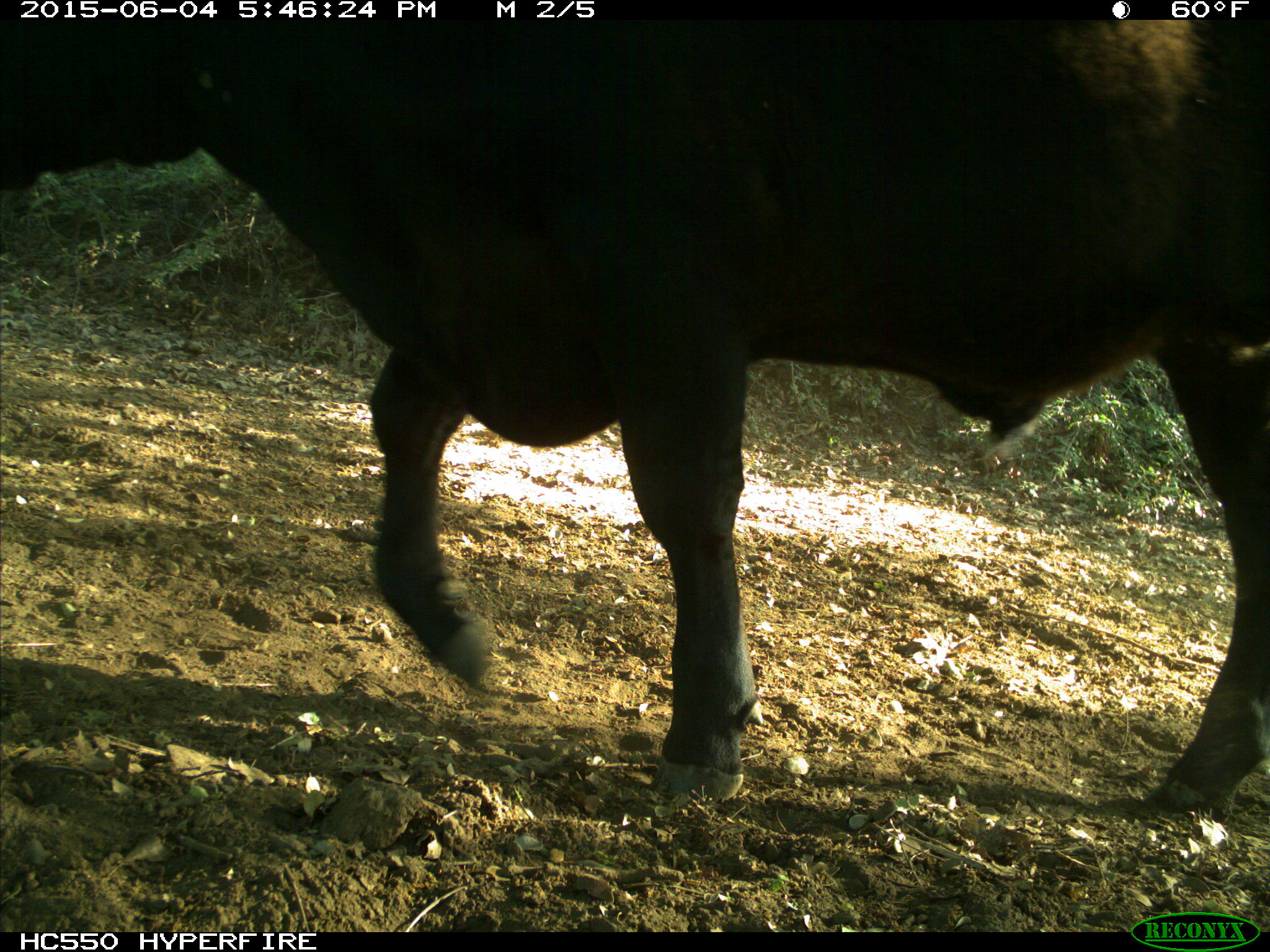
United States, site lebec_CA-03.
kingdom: Animalia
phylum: Chordata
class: Mammalia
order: Artiodactyla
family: Bovidae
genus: Bos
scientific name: Bos taurus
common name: domestic cow